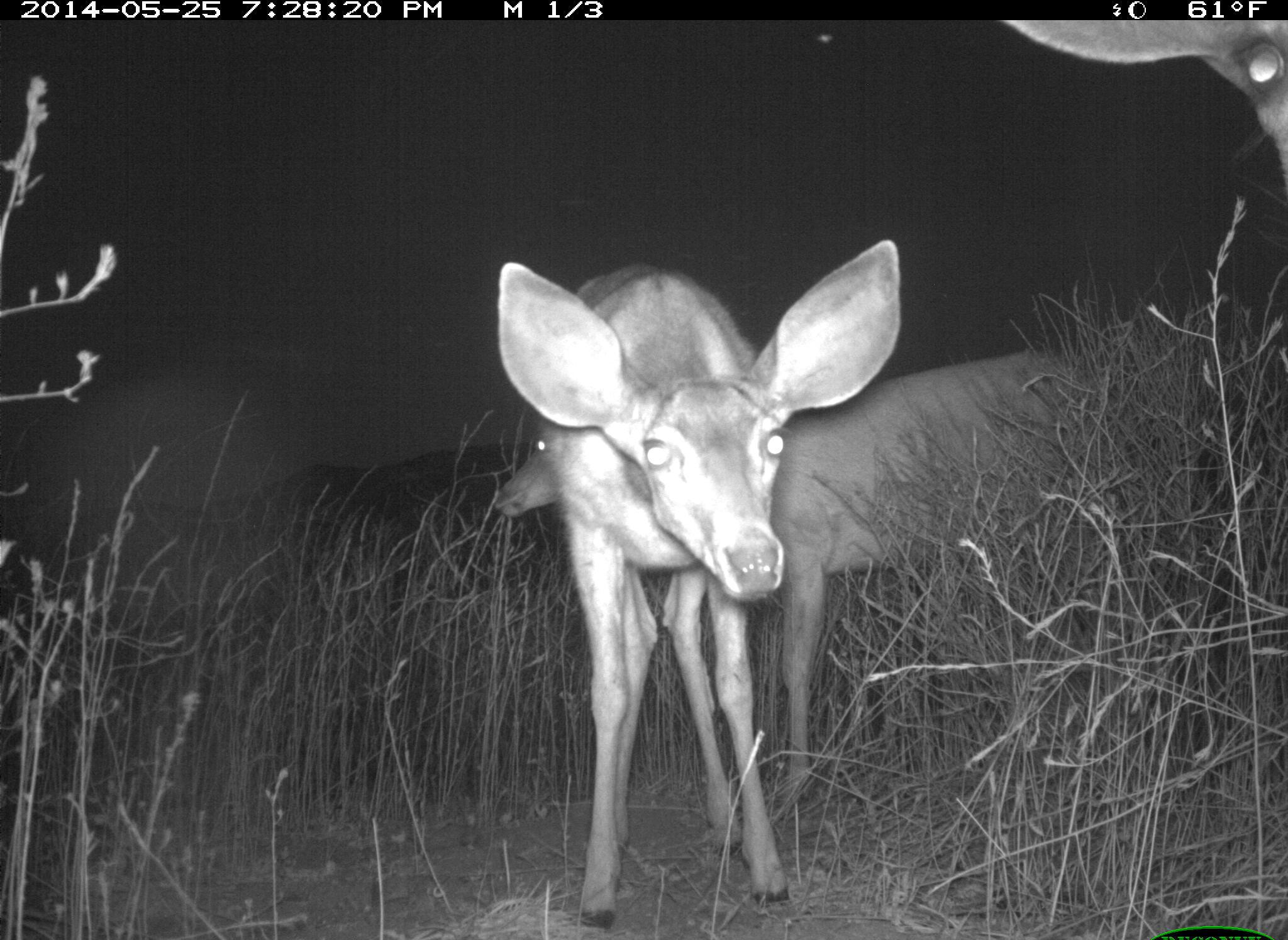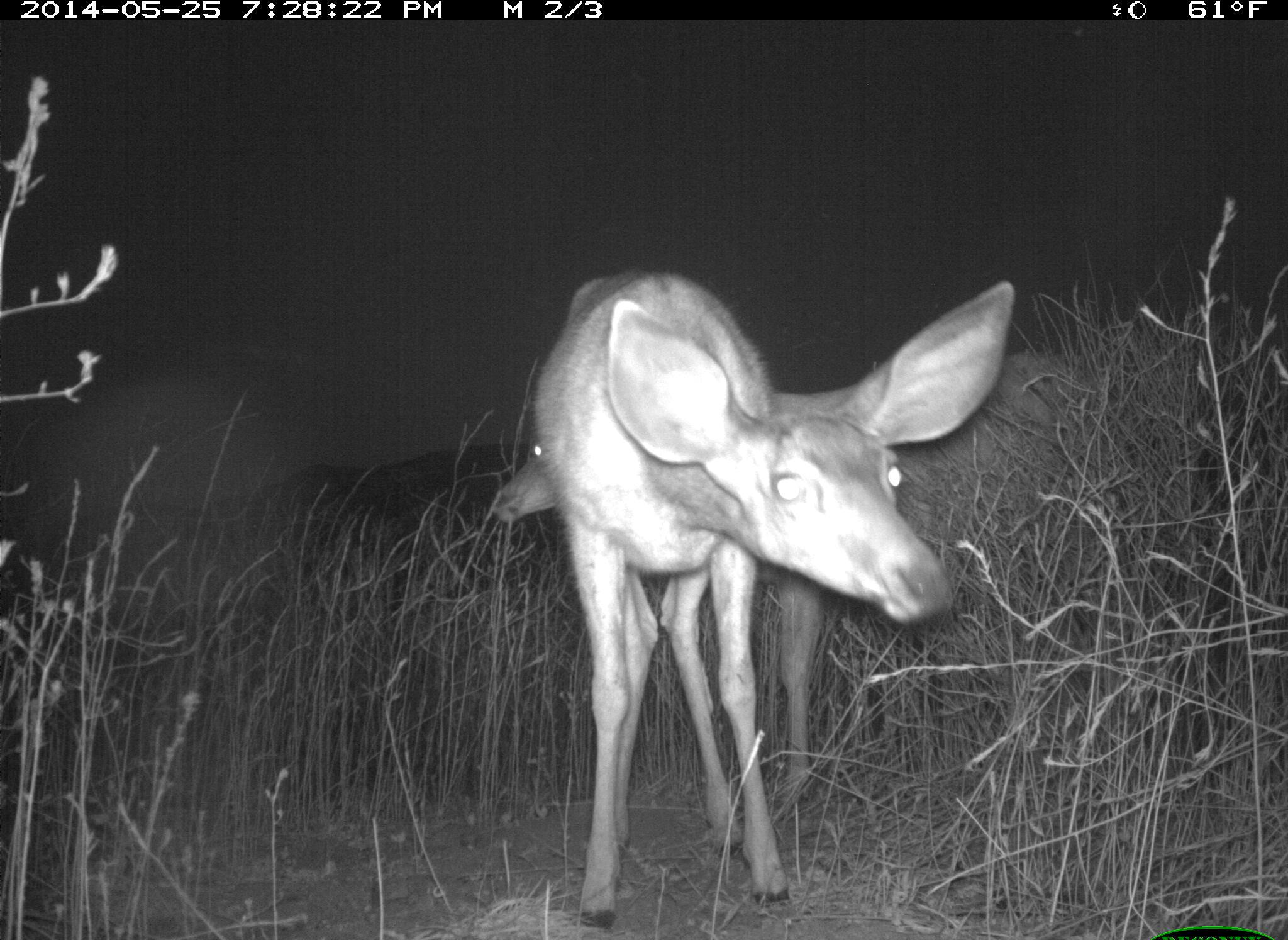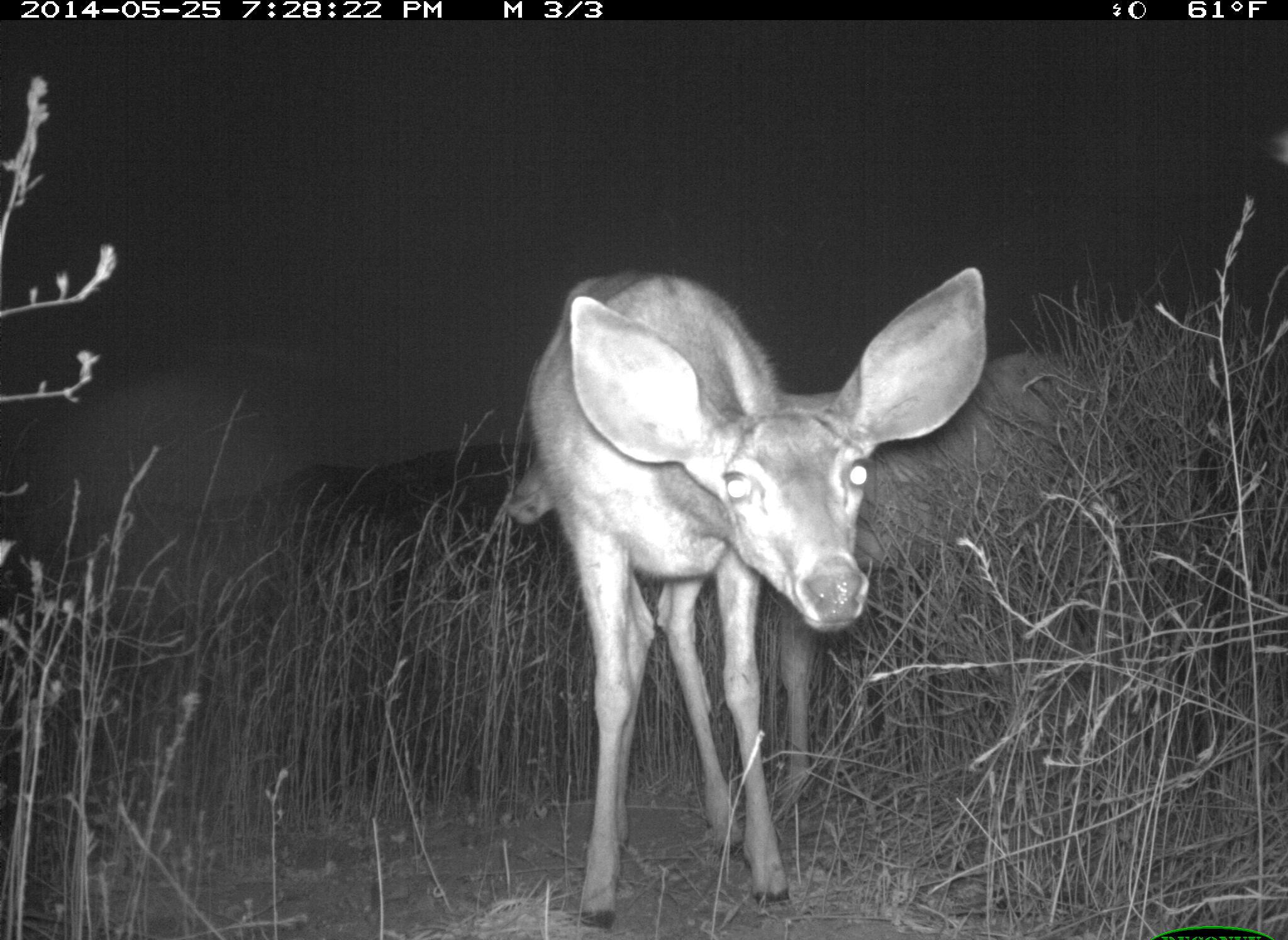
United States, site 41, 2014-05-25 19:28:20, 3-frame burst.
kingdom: Animalia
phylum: Chordata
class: Mammalia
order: Artiodactyla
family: Cervidae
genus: Odocoileus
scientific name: Odocoileus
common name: deer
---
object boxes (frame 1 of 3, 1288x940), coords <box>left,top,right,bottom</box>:
deer: <box>489,348,1096,822</box>; <box>496,238,903,932</box>; <box>999,20,1288,183</box>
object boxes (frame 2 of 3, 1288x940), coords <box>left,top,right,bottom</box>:
deer: <box>529,270,1016,930</box>; <box>487,349,1106,814</box>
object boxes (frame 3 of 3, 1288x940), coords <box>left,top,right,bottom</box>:
deer: <box>527,265,991,930</box>; <box>504,349,1123,822</box>; <box>1259,126,1288,171</box>